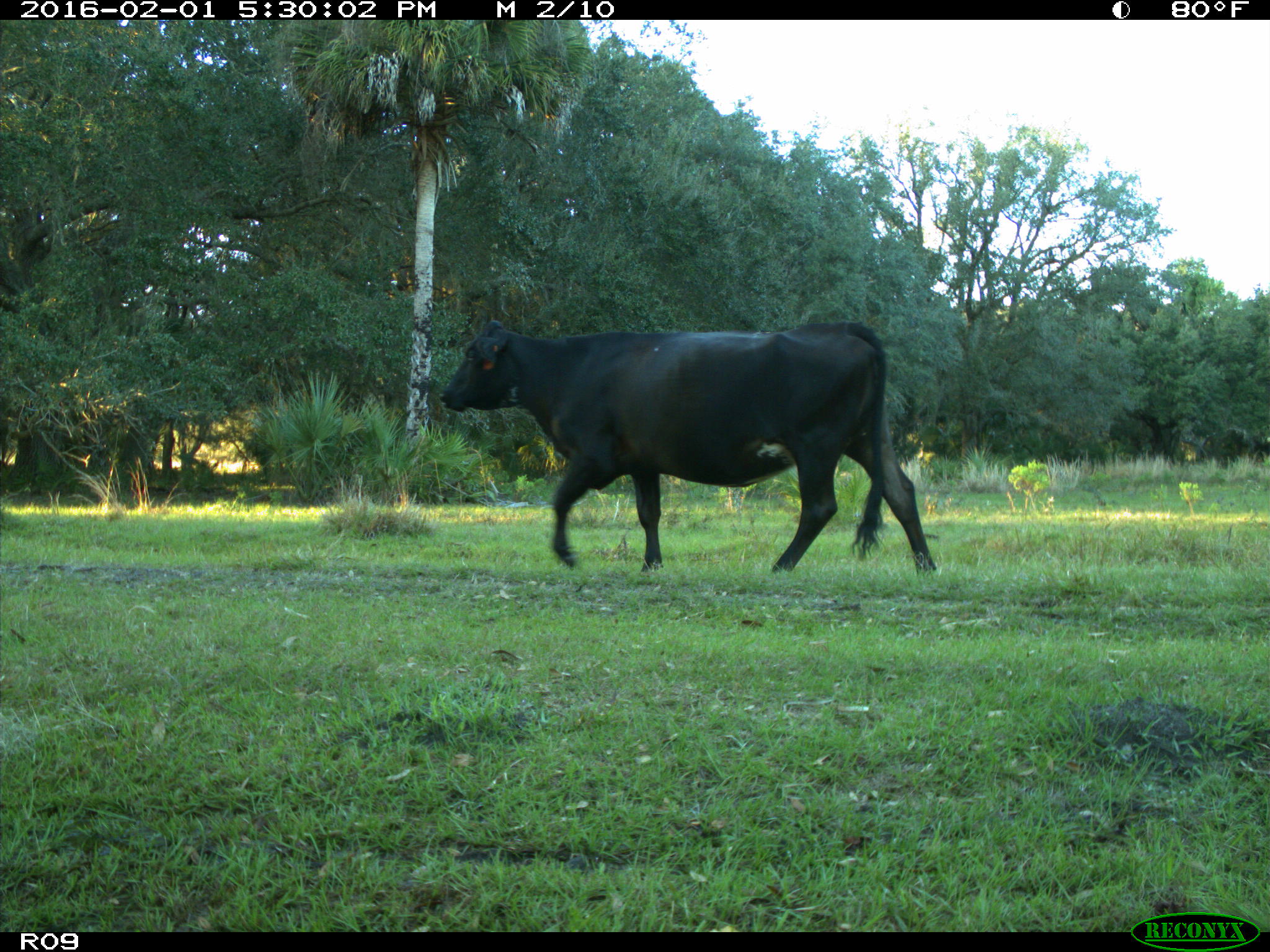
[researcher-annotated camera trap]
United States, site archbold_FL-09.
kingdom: Animalia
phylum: Chordata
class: Mammalia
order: Artiodactyla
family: Bovidae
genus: Bos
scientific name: Bos taurus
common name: domestic cow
Bos taurus (domestic cow).